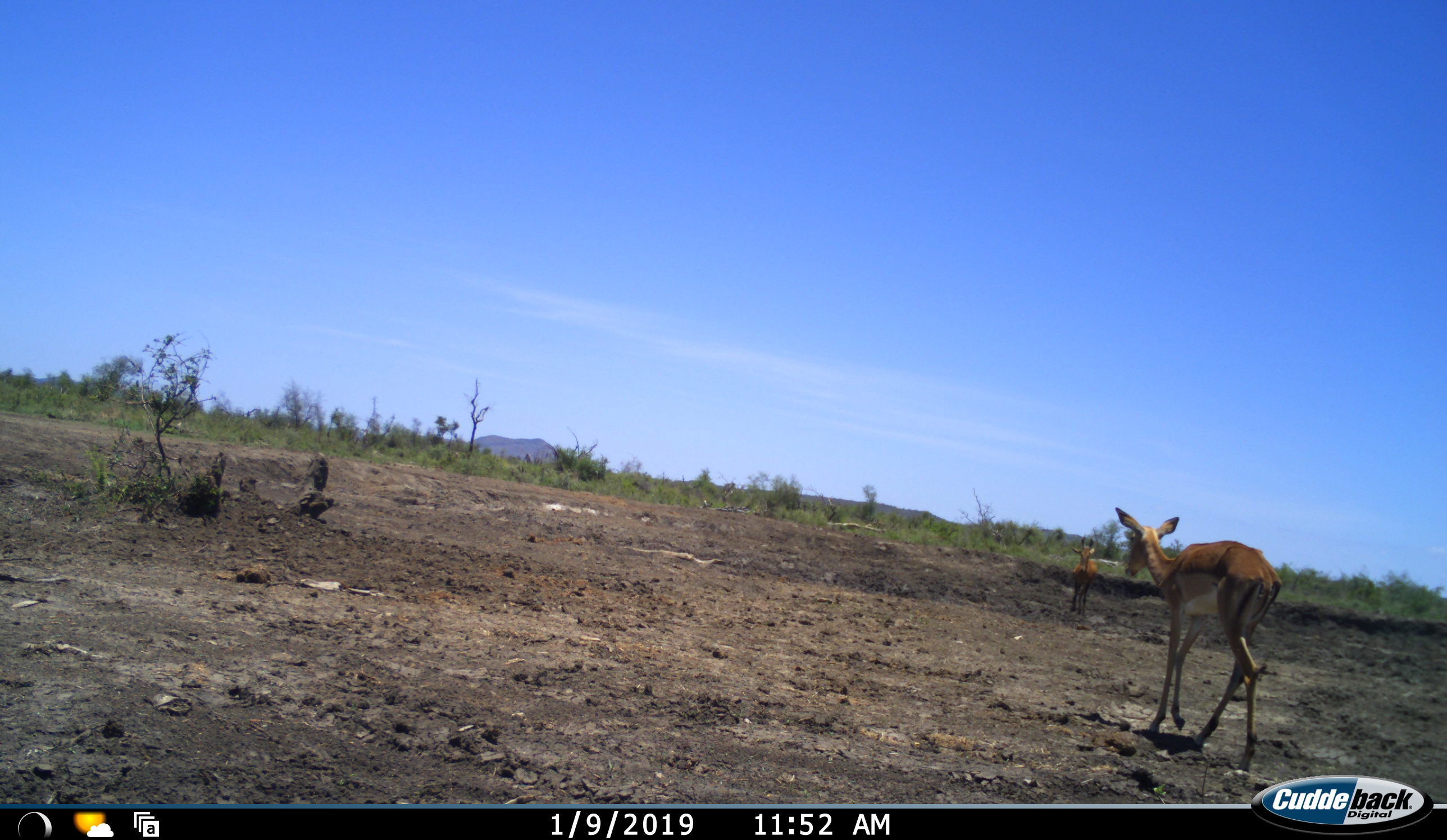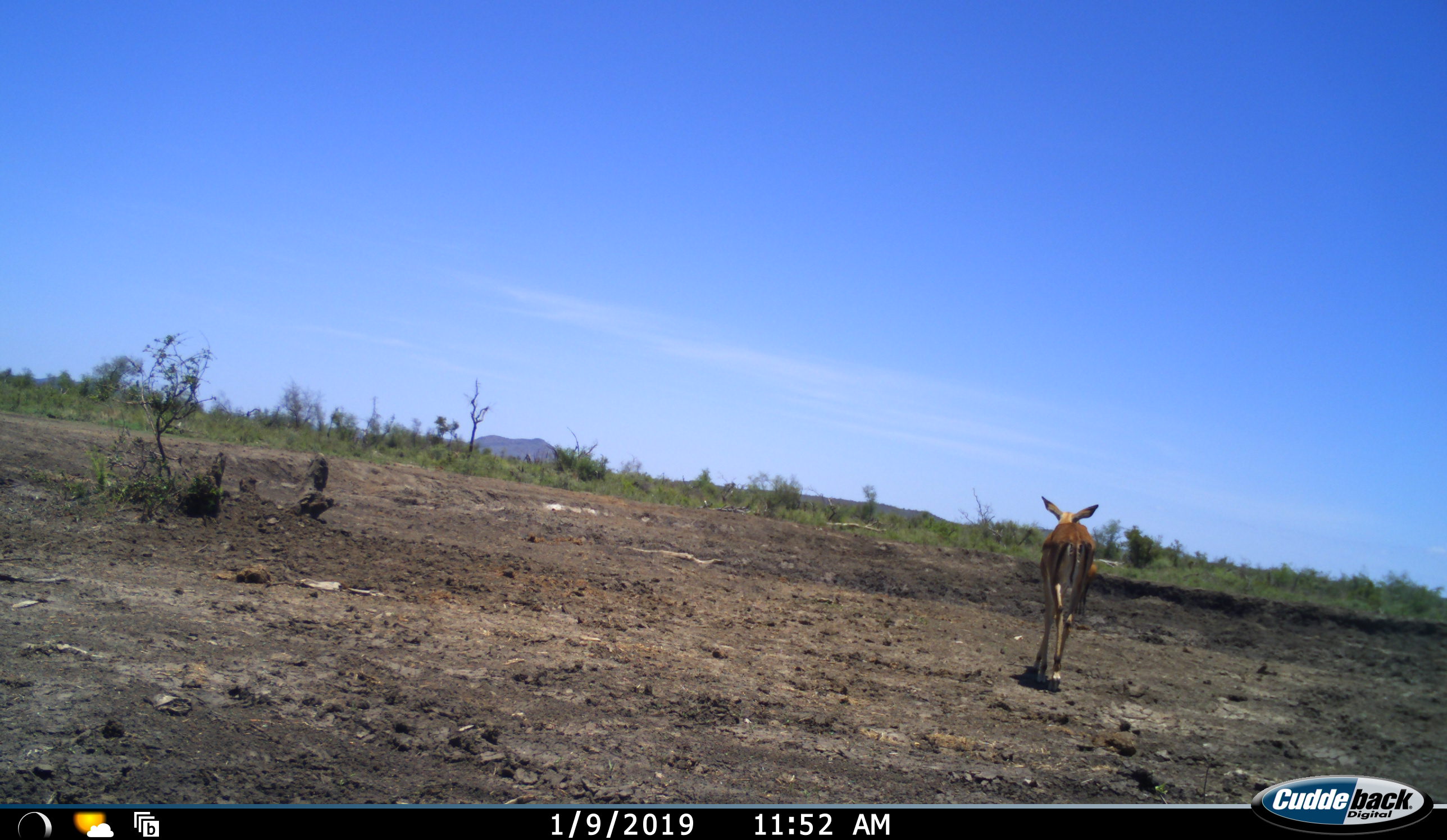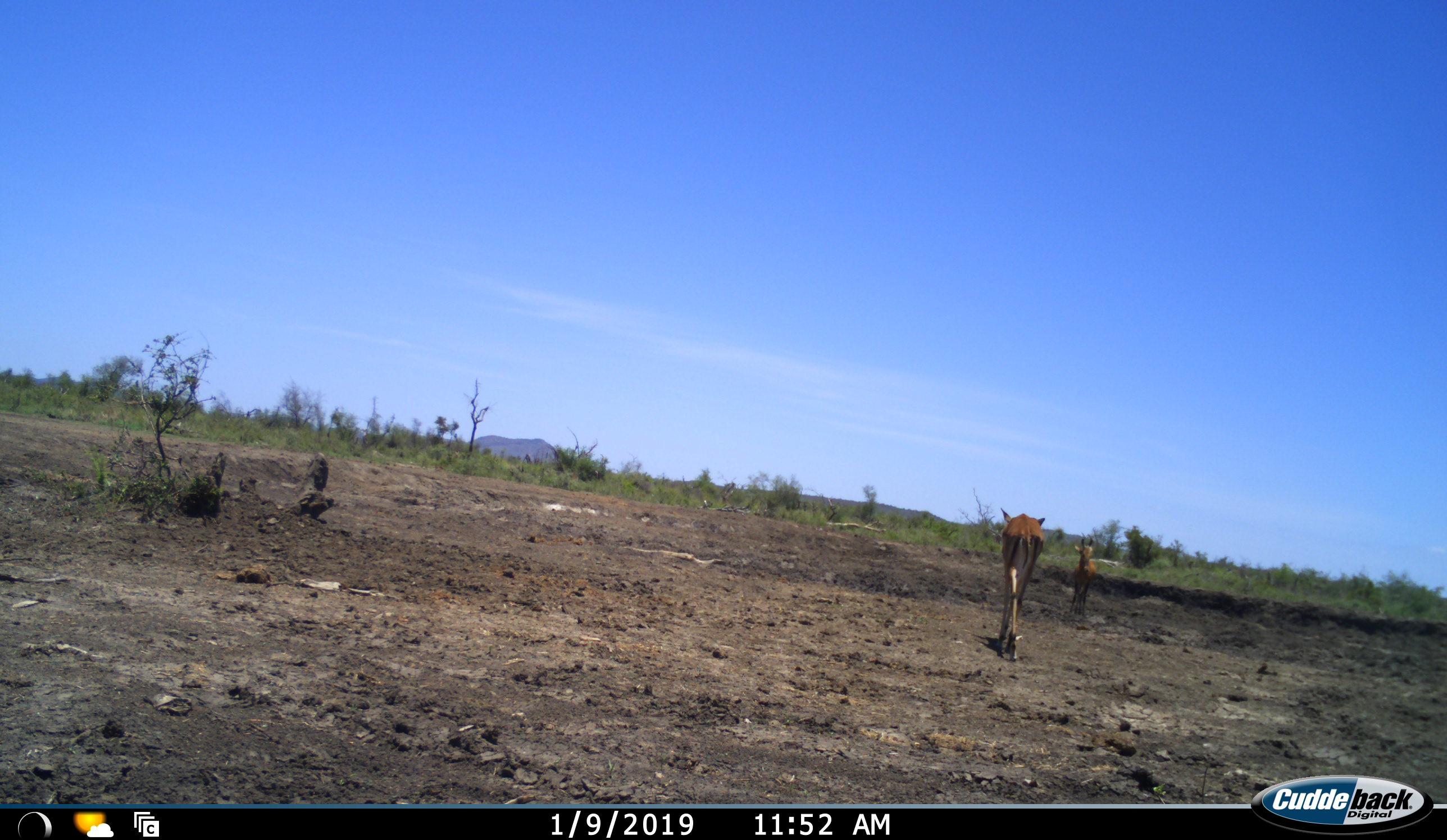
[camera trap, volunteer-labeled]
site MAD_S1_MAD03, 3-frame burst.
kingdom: Animalia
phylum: Chordata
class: Mammalia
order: Artiodactyla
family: Bovidae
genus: Alcelaphus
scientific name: Alcelaphus buselaphus caama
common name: red hartebeest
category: hartebeestred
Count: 1.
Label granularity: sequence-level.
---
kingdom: Animalia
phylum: Chordata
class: Mammalia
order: Artiodactyla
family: Bovidae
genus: Aepyceros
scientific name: Aepyceros melampus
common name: impala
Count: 2.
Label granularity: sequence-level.